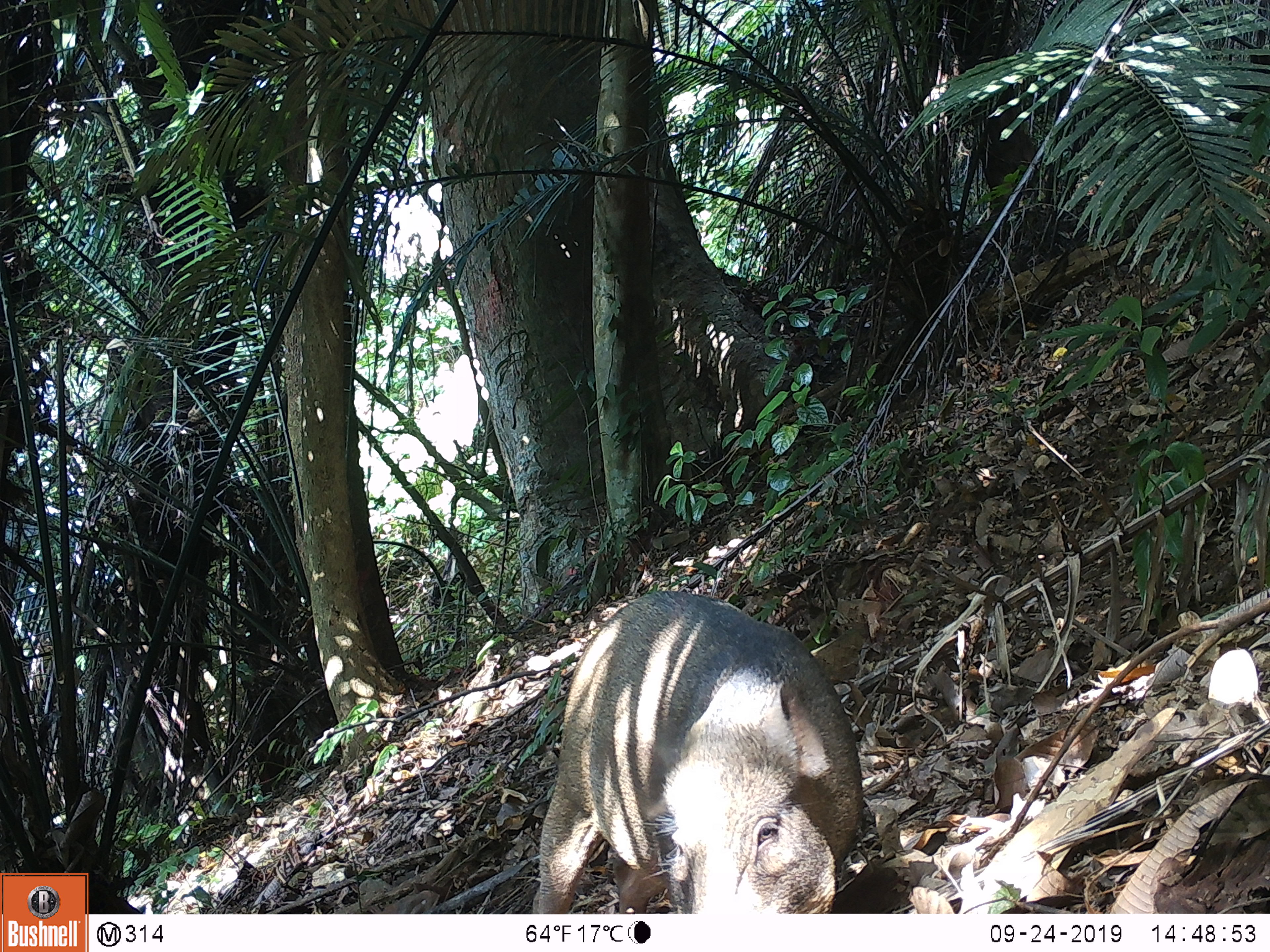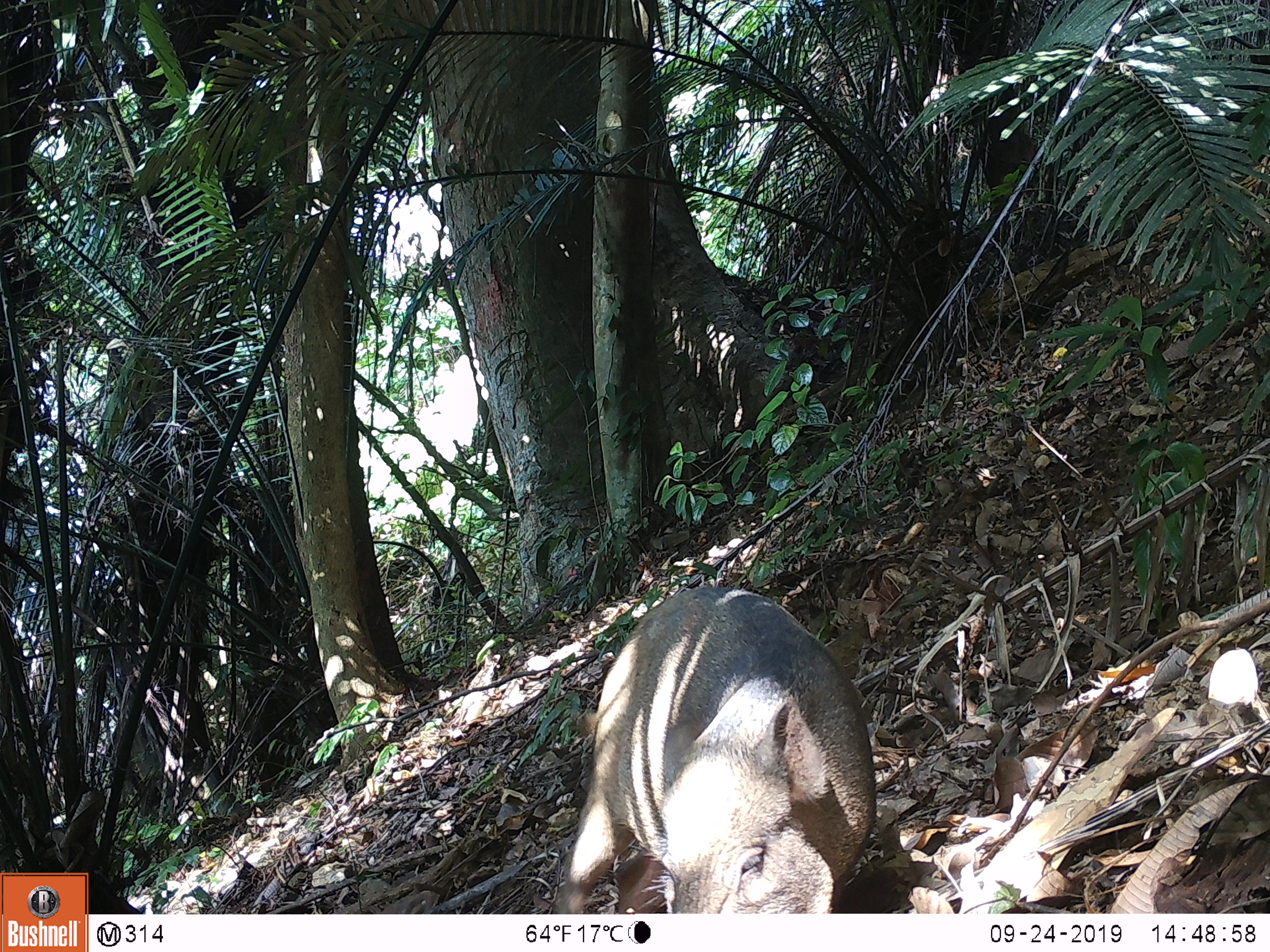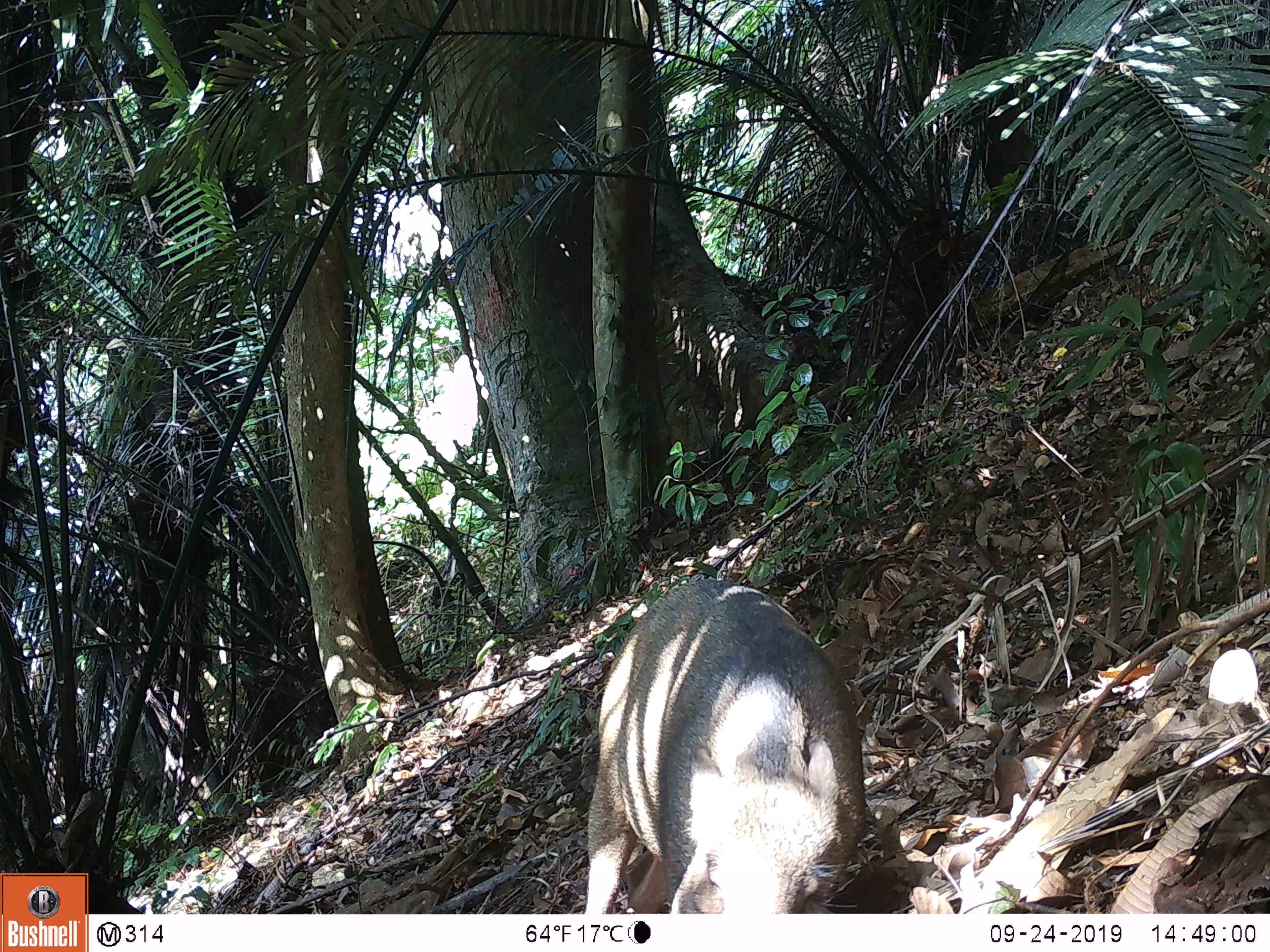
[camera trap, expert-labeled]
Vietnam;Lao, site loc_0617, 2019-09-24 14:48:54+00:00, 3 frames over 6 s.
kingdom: Animalia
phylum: Chordata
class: Mammalia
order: Artiodactyla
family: Suidae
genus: Sus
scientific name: Sus scrofa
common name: eurasian wild pig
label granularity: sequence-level